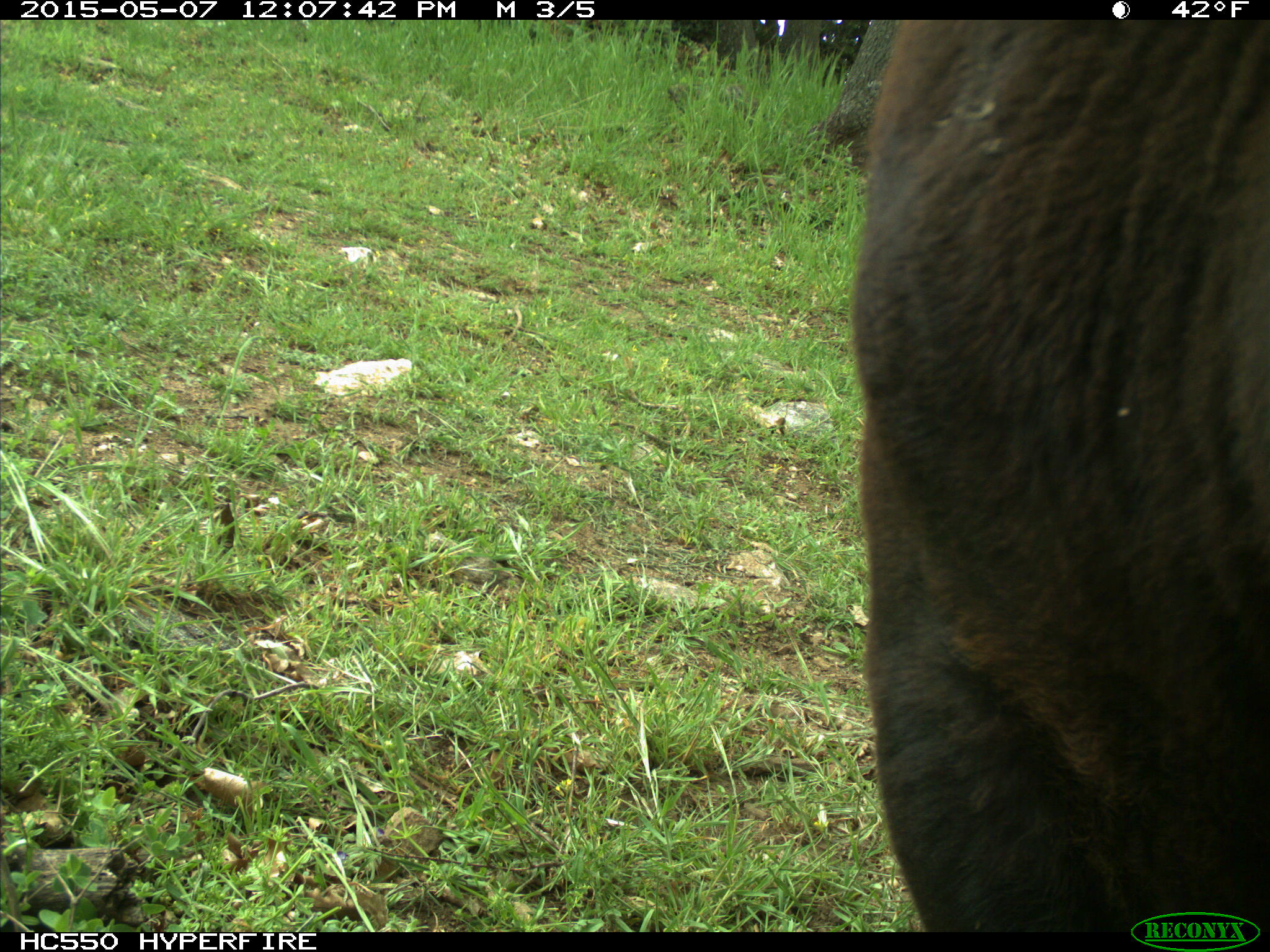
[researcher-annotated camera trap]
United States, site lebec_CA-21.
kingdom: Animalia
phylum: Chordata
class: Mammalia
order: Artiodactyla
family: Bovidae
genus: Bos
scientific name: Bos taurus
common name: domestic cow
Bos taurus (domestic cow).